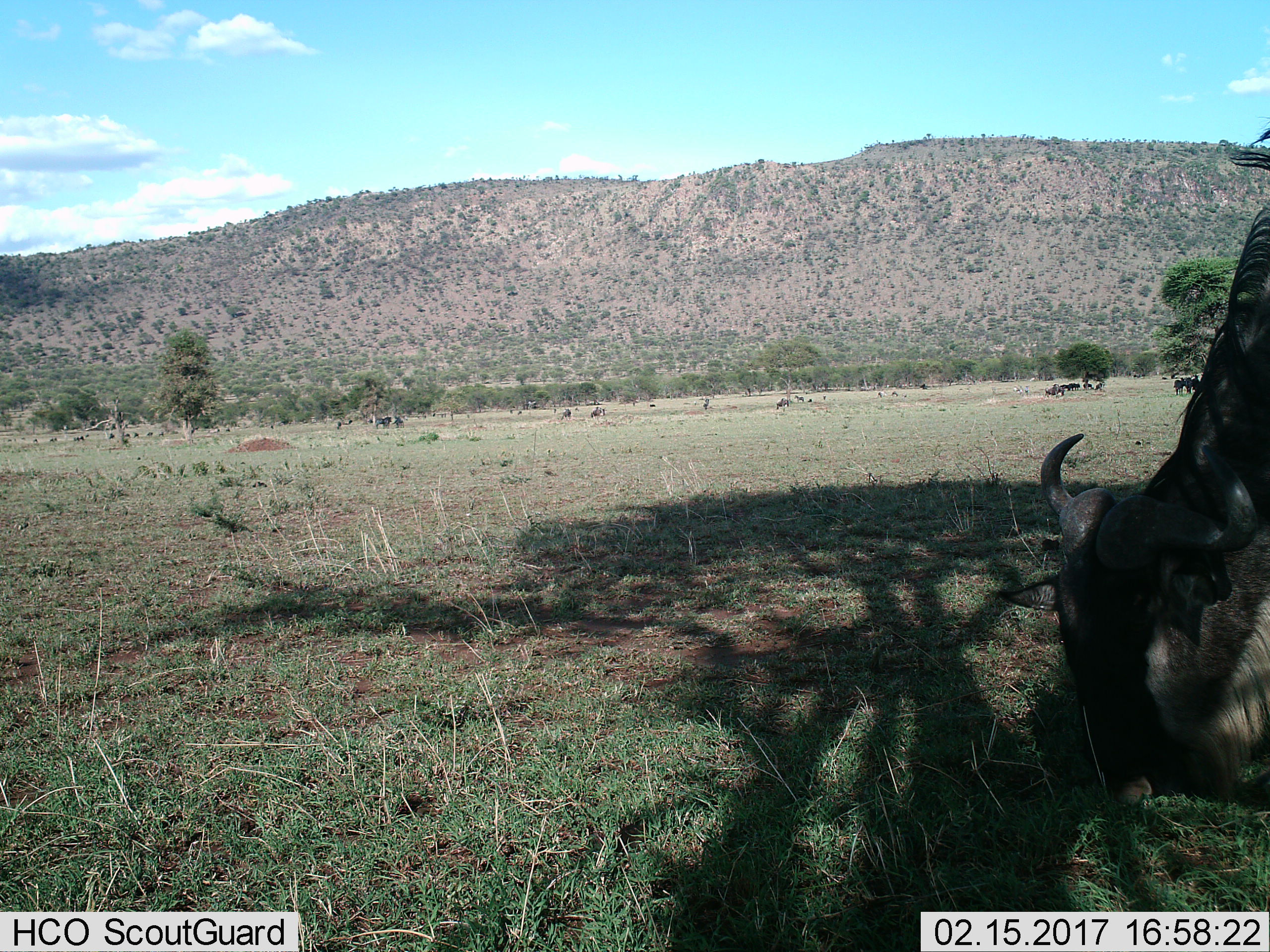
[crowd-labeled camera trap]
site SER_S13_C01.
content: unidentified animal